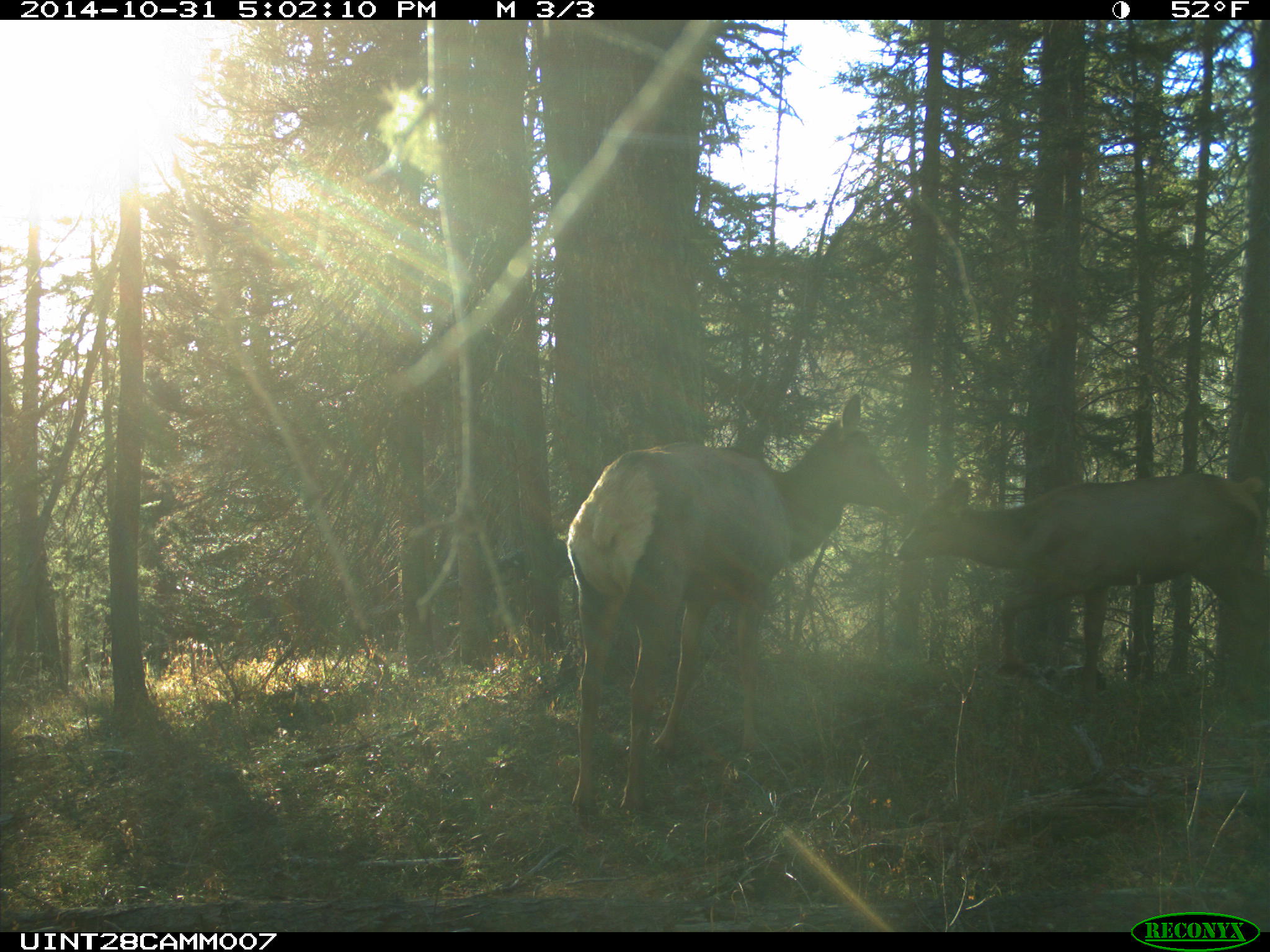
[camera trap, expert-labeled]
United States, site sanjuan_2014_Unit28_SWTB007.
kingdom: Animalia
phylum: Chordata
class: Mammalia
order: Artiodactyla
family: Cervidae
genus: Cervus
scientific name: Cervus elaphus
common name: red deer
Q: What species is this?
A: Cervus elaphus (red deer).